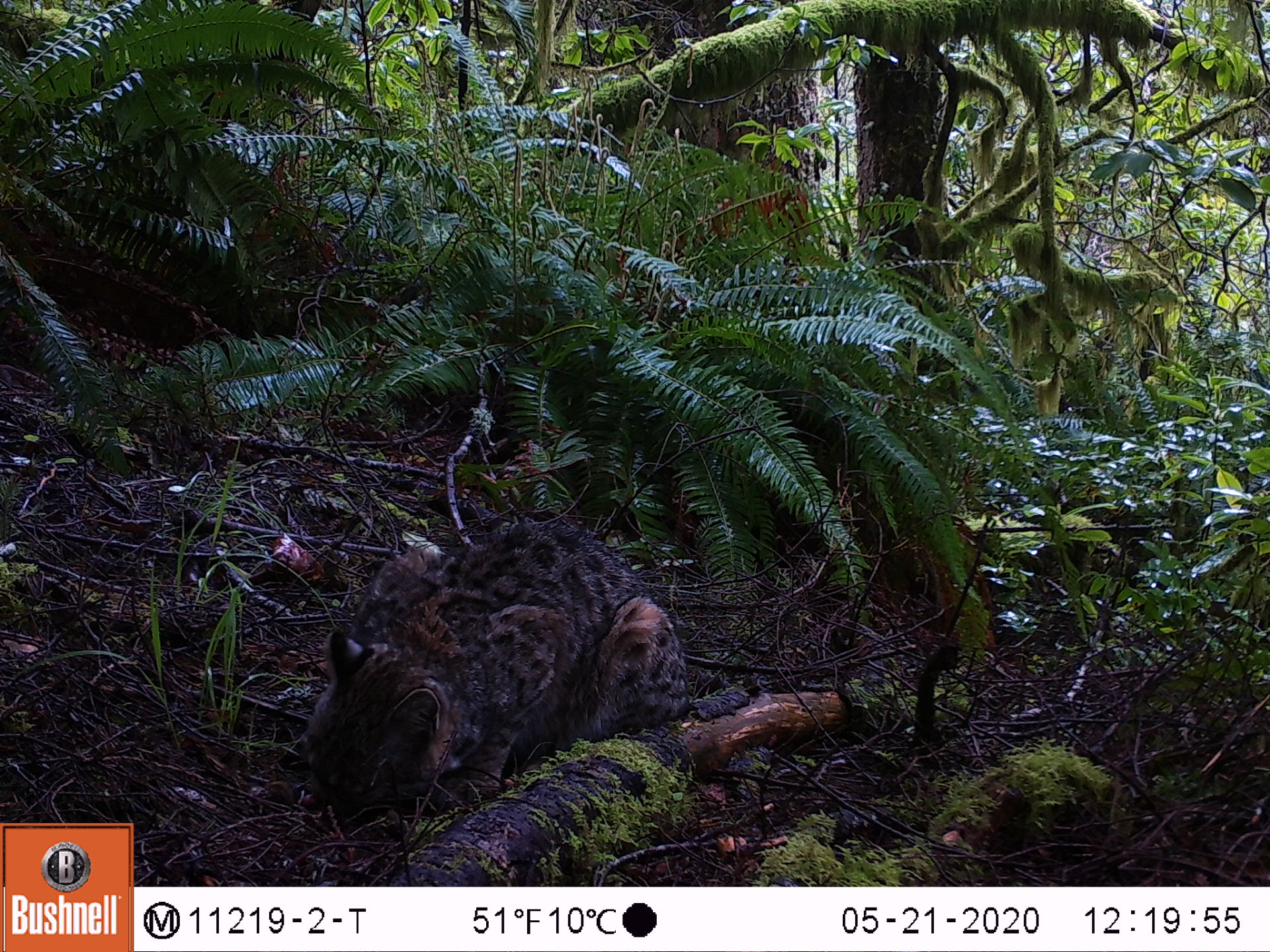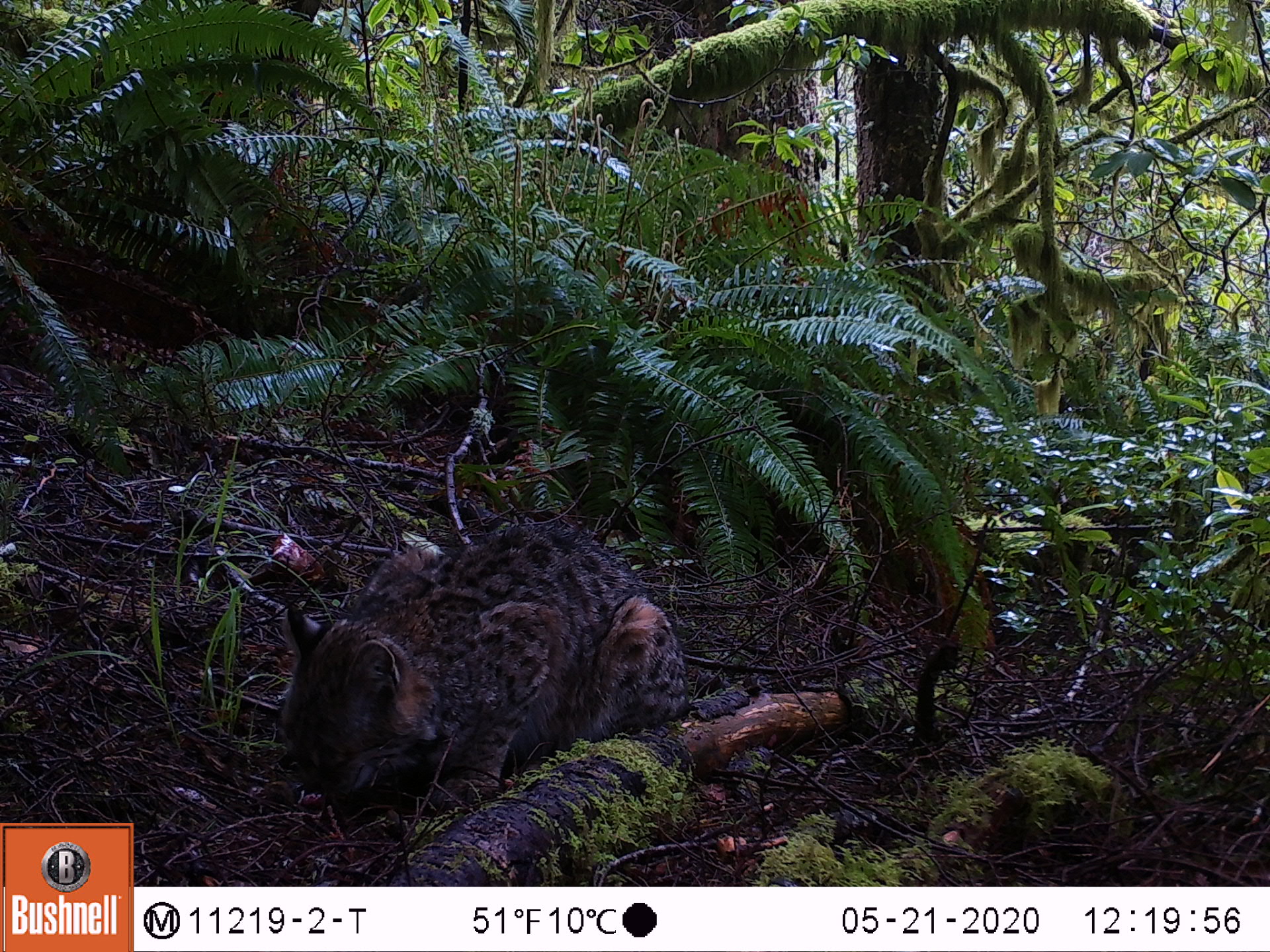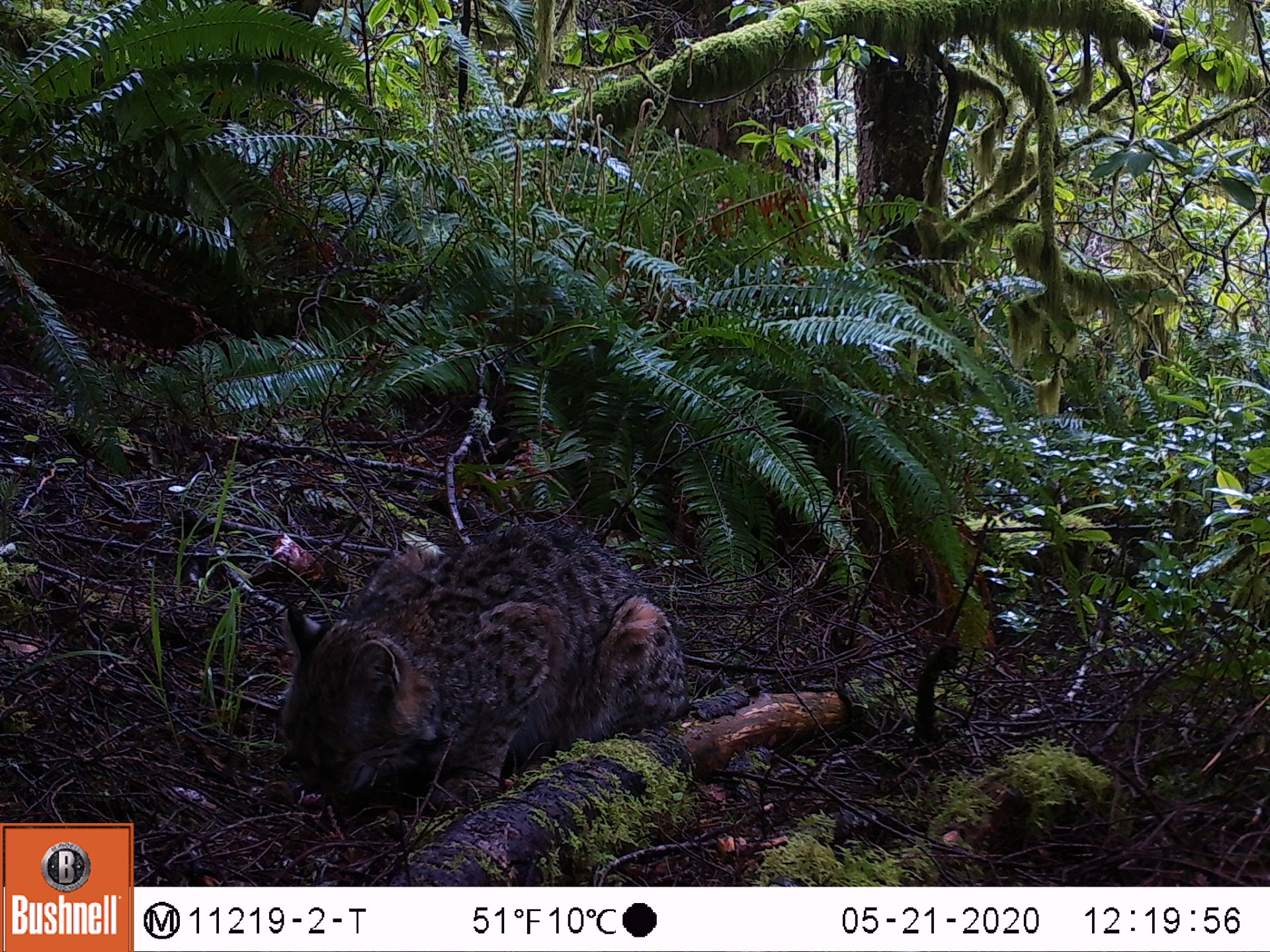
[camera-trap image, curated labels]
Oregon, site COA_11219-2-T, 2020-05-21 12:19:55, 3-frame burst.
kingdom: Animalia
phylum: Chordata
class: Mammalia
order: Rodentia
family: Sciuridae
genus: Neotamias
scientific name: Neotamias townsendii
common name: townsend's chipmunk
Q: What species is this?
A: Townsend's chipmunk (Neotamias townsendii).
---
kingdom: Animalia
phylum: Chordata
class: Mammalia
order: Carnivora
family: Felidae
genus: Lynx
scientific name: Lynx rufus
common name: bobcat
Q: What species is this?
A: Bobcat (Lynx rufus).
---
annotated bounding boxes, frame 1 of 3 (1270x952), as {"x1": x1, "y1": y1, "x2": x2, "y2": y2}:
townsend's chipmunk: {"x1": 288, "y1": 494, "x2": 697, "y2": 836}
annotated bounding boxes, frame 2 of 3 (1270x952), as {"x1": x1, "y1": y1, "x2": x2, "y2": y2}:
bobcat: {"x1": 263, "y1": 507, "x2": 704, "y2": 837}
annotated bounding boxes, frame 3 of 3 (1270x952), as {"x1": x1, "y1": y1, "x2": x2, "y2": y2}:
townsend's chipmunk: {"x1": 269, "y1": 493, "x2": 696, "y2": 820}